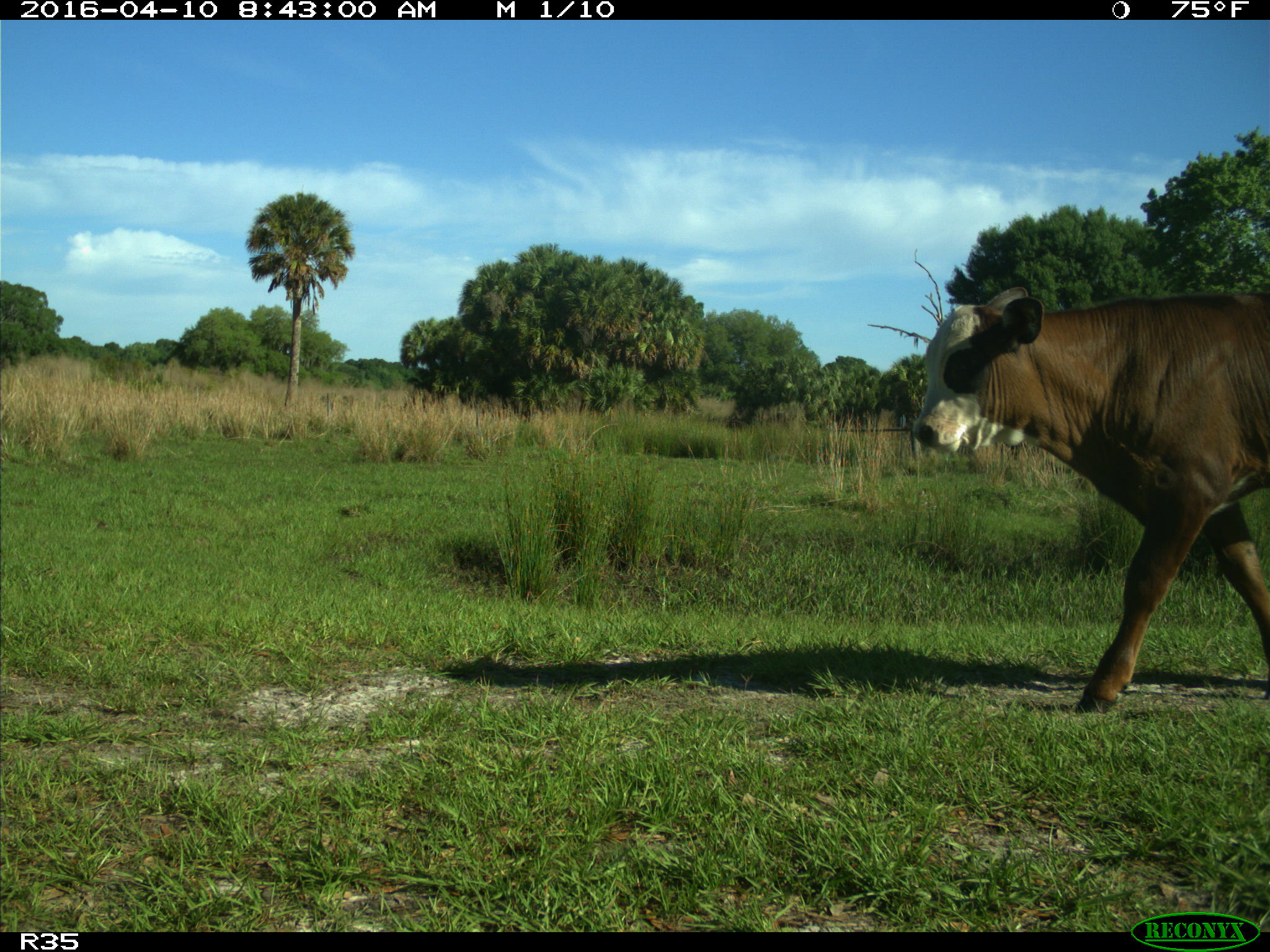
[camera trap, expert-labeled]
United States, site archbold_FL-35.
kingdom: Animalia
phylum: Chordata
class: Mammalia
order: Artiodactyla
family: Bovidae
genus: Bos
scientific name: Bos taurus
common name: domestic cow